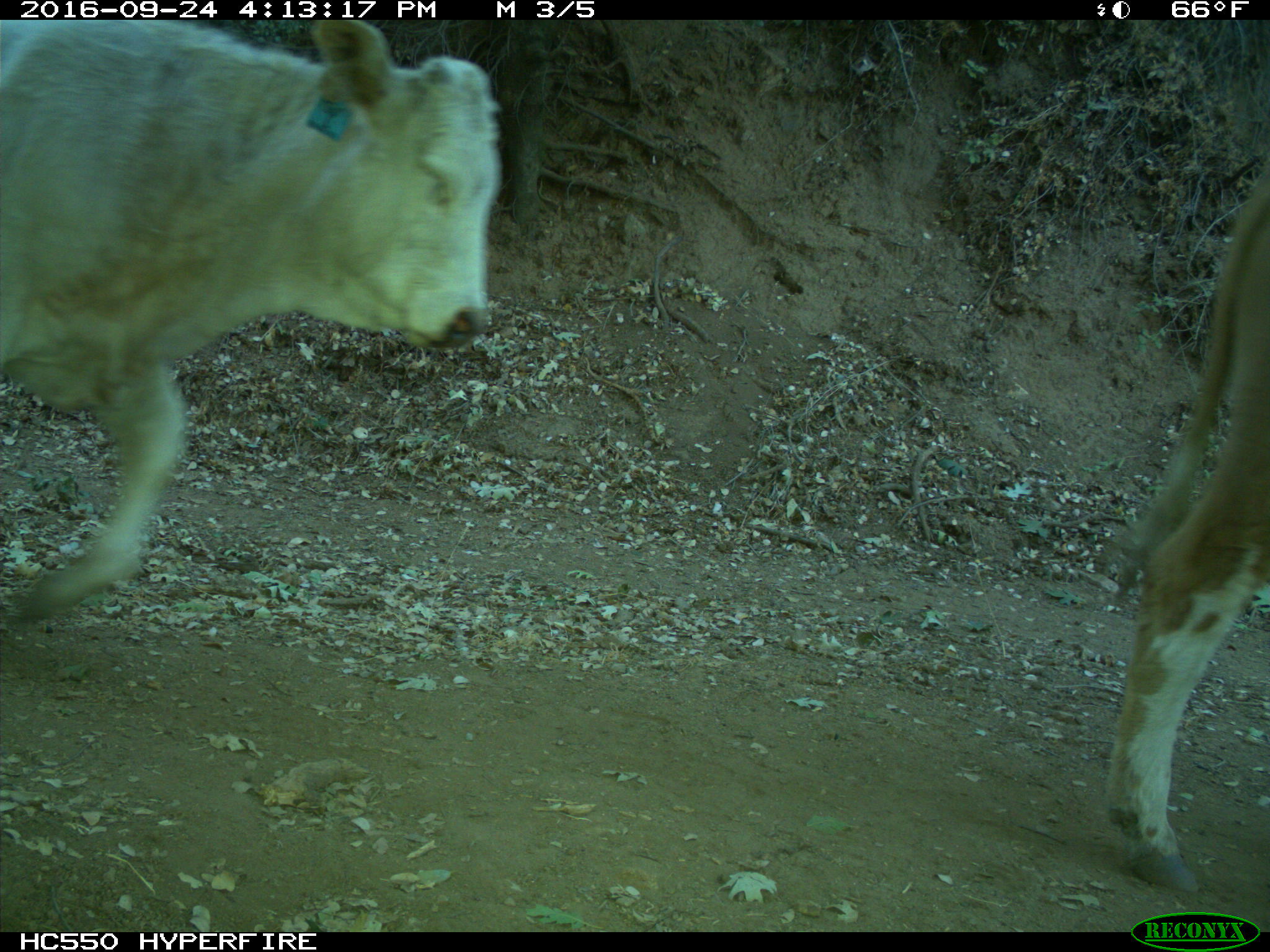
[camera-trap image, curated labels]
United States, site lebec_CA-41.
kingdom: Animalia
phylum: Chordata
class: Mammalia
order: Artiodactyla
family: Bovidae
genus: Bos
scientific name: Bos taurus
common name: domestic cow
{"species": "Bos taurus (domestic cow)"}